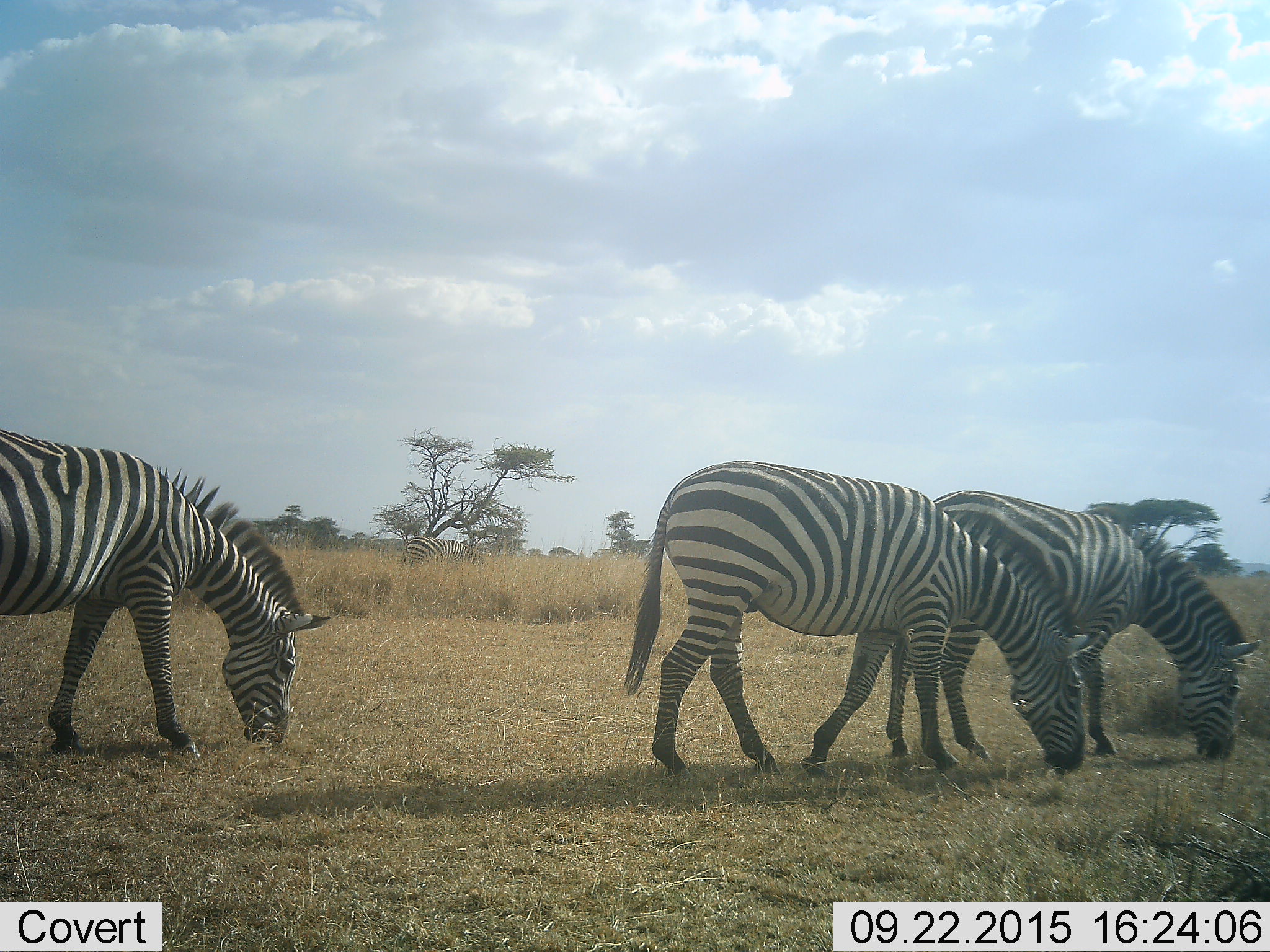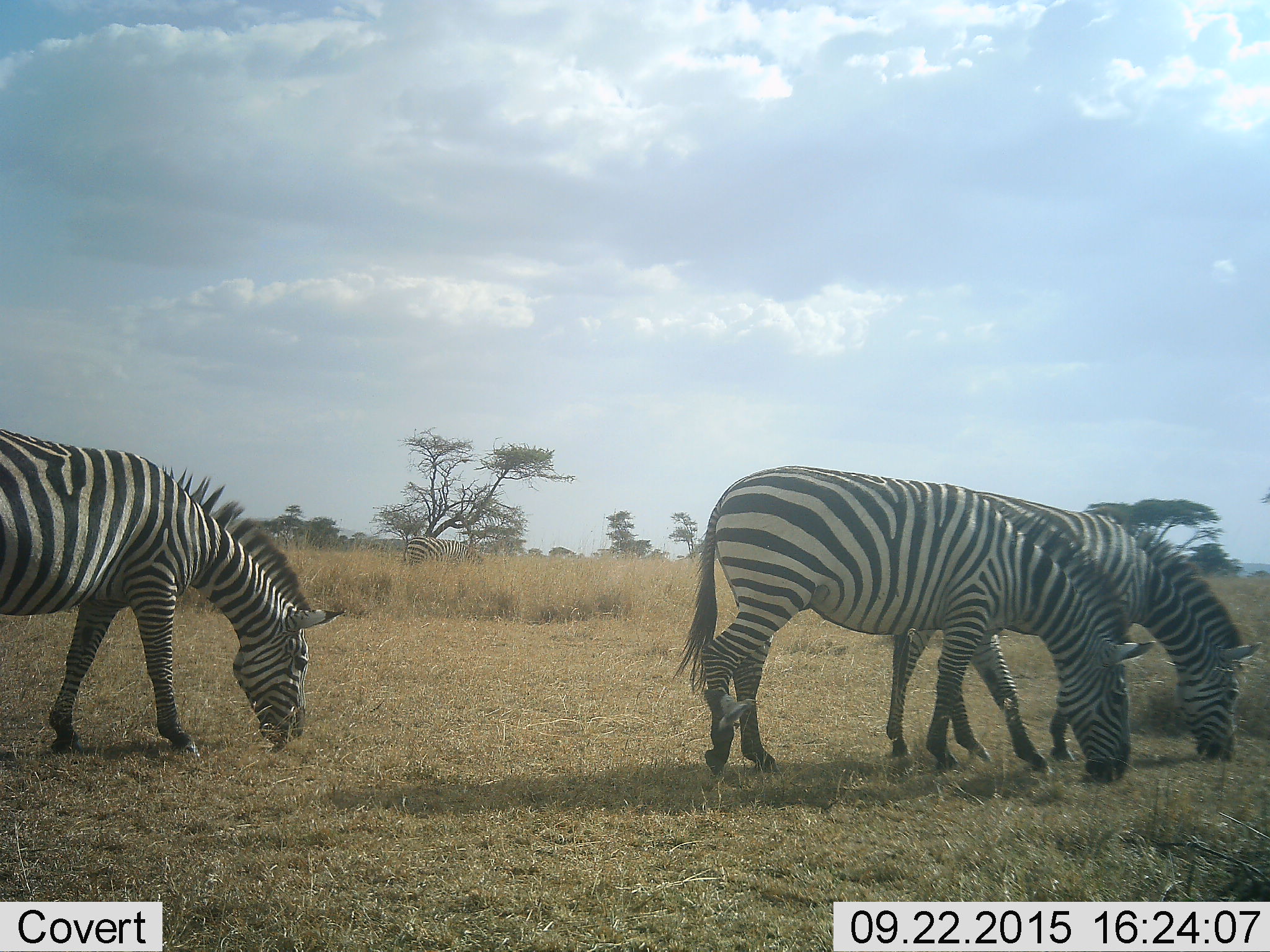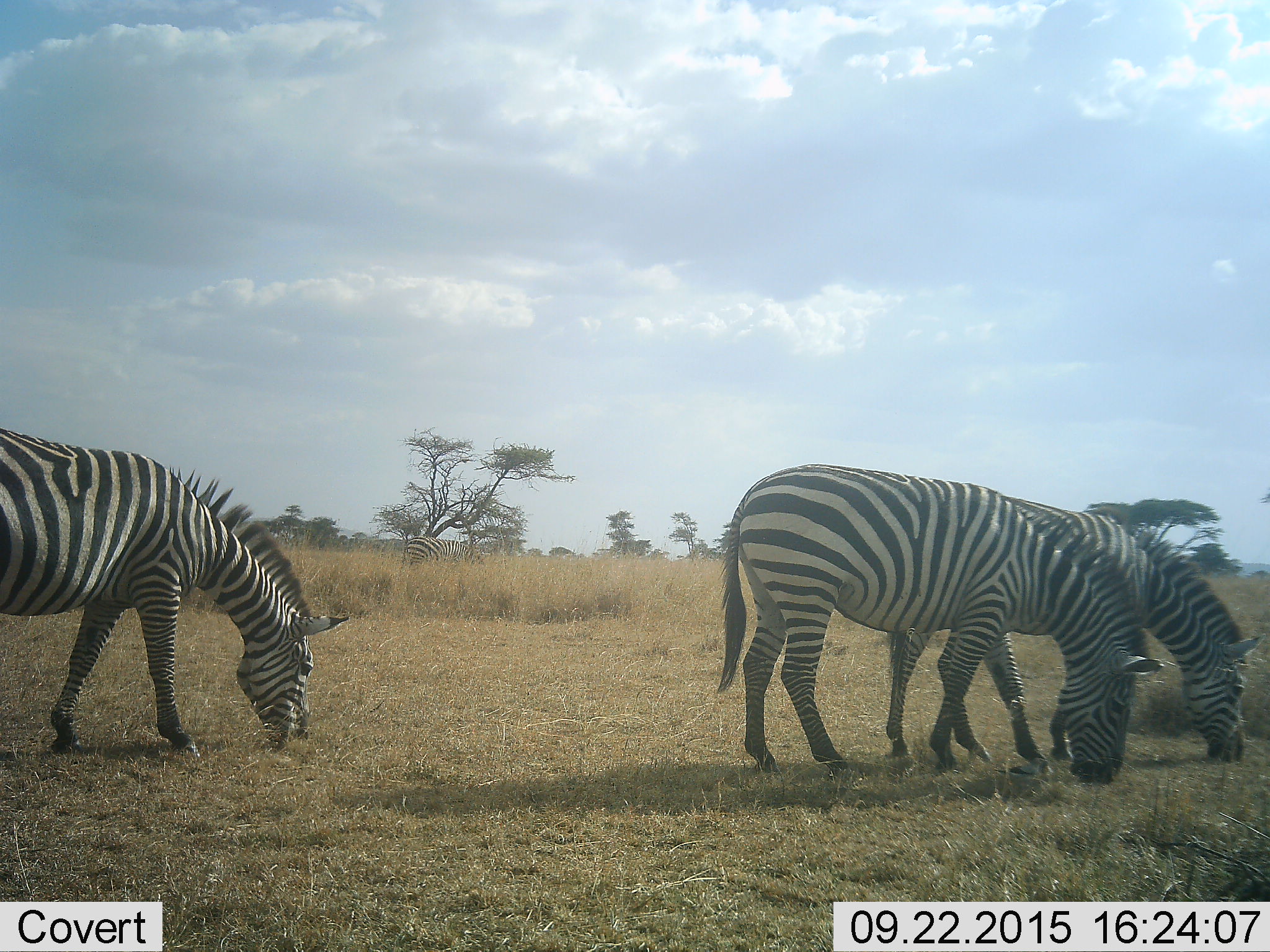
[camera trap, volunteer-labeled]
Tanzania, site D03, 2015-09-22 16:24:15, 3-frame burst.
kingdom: Animalia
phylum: Chordata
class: Mammalia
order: Perissodactyla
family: Equidae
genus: Equus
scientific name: Equus quagga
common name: plains zebra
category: zebra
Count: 3.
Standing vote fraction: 41%.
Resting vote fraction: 0%.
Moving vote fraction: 29%.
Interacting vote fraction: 0%.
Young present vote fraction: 0%.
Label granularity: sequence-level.